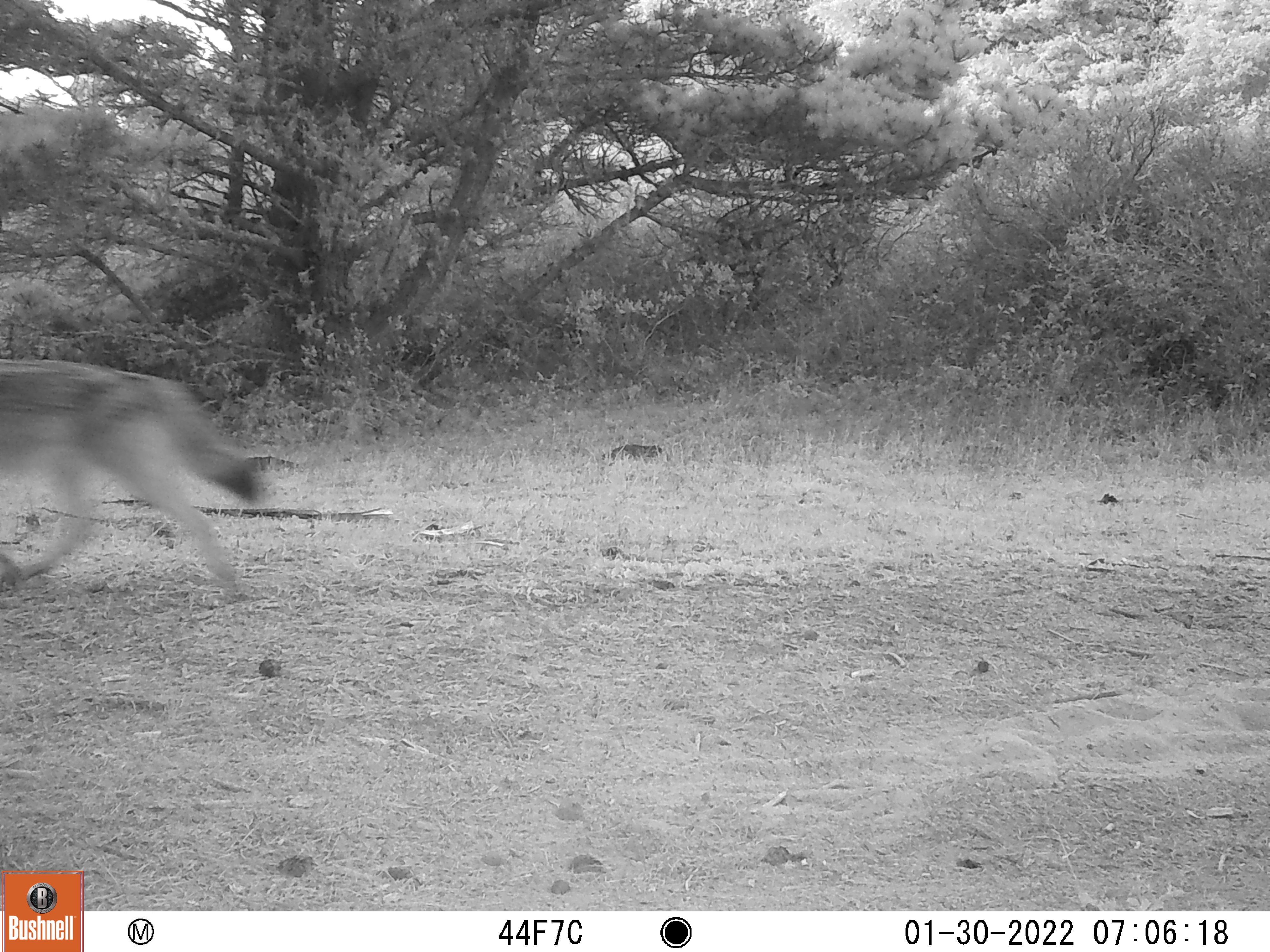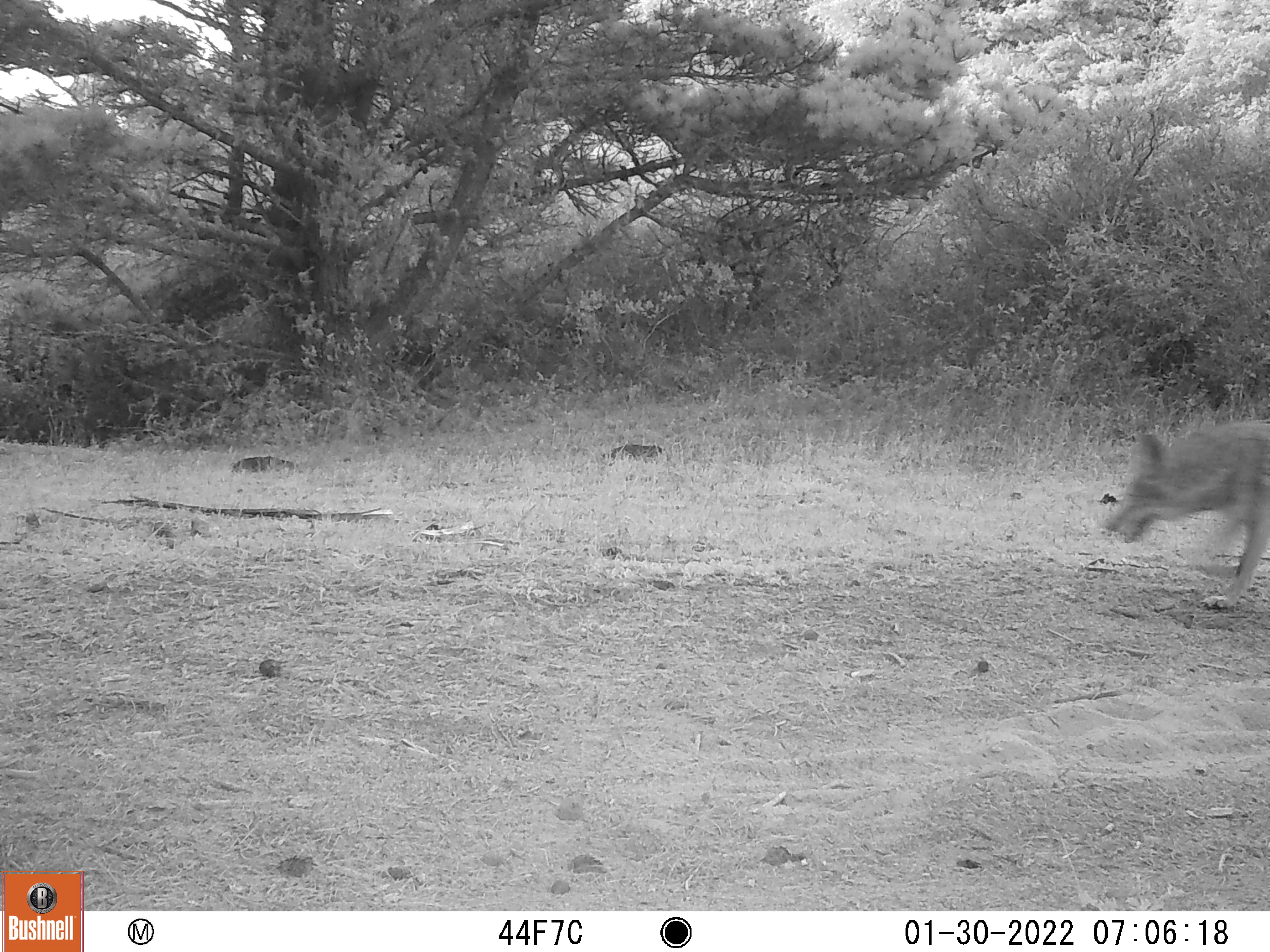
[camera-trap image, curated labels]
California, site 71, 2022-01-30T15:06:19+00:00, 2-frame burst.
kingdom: Animalia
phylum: Chordata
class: Mammalia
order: Carnivora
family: Canidae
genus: Canis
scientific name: Canis latrans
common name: coyote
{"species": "coyote (Canis latrans)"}